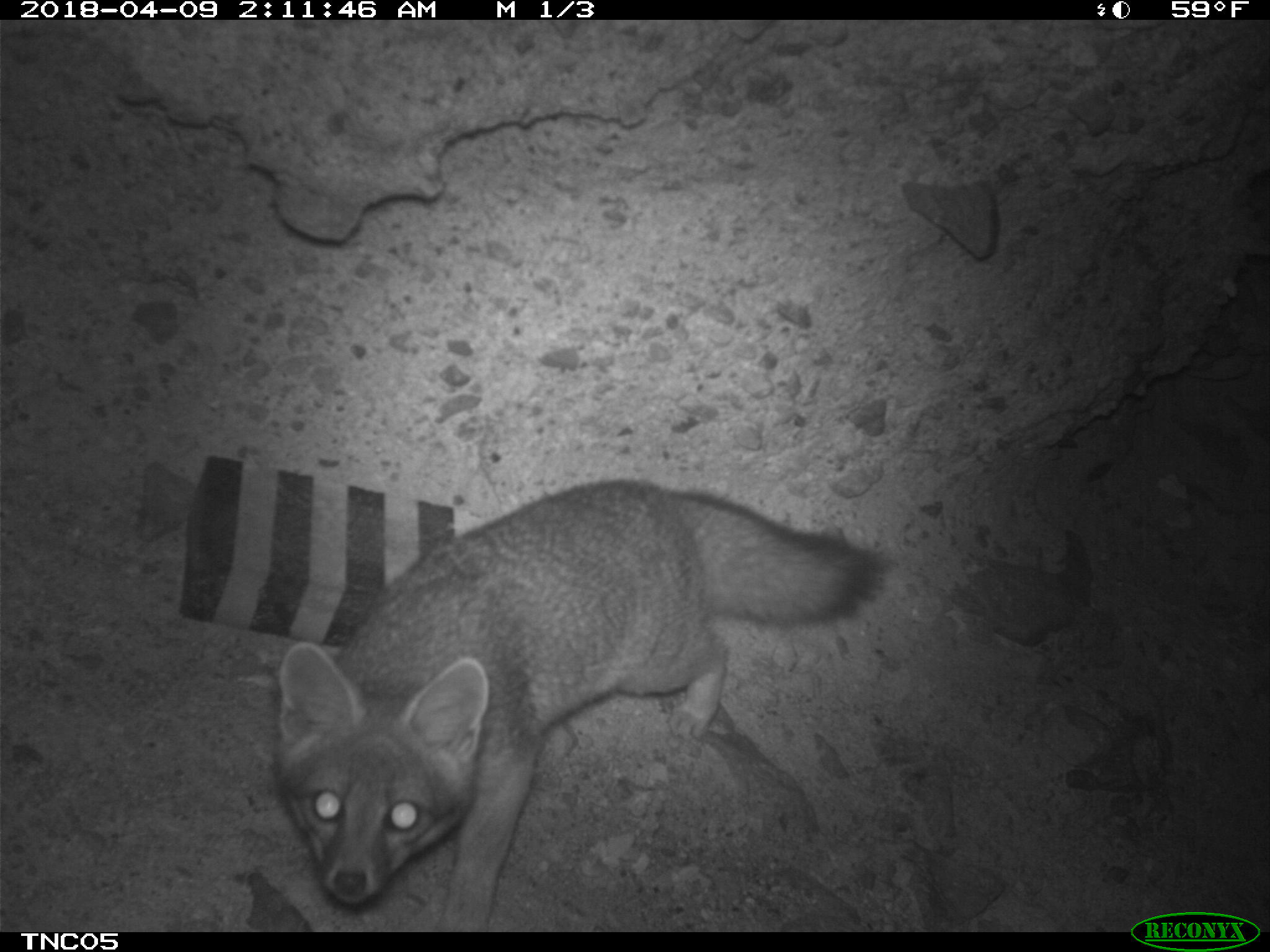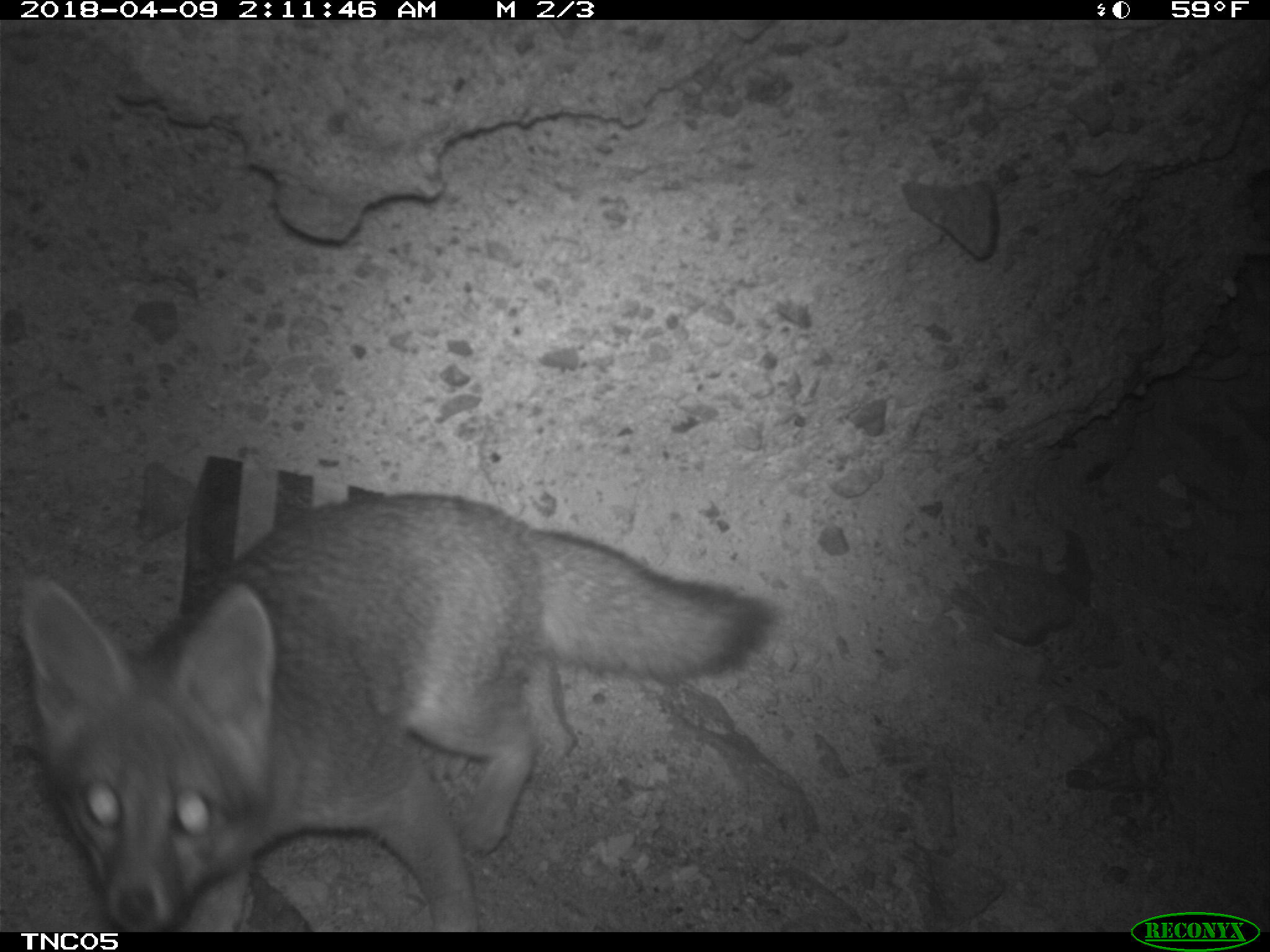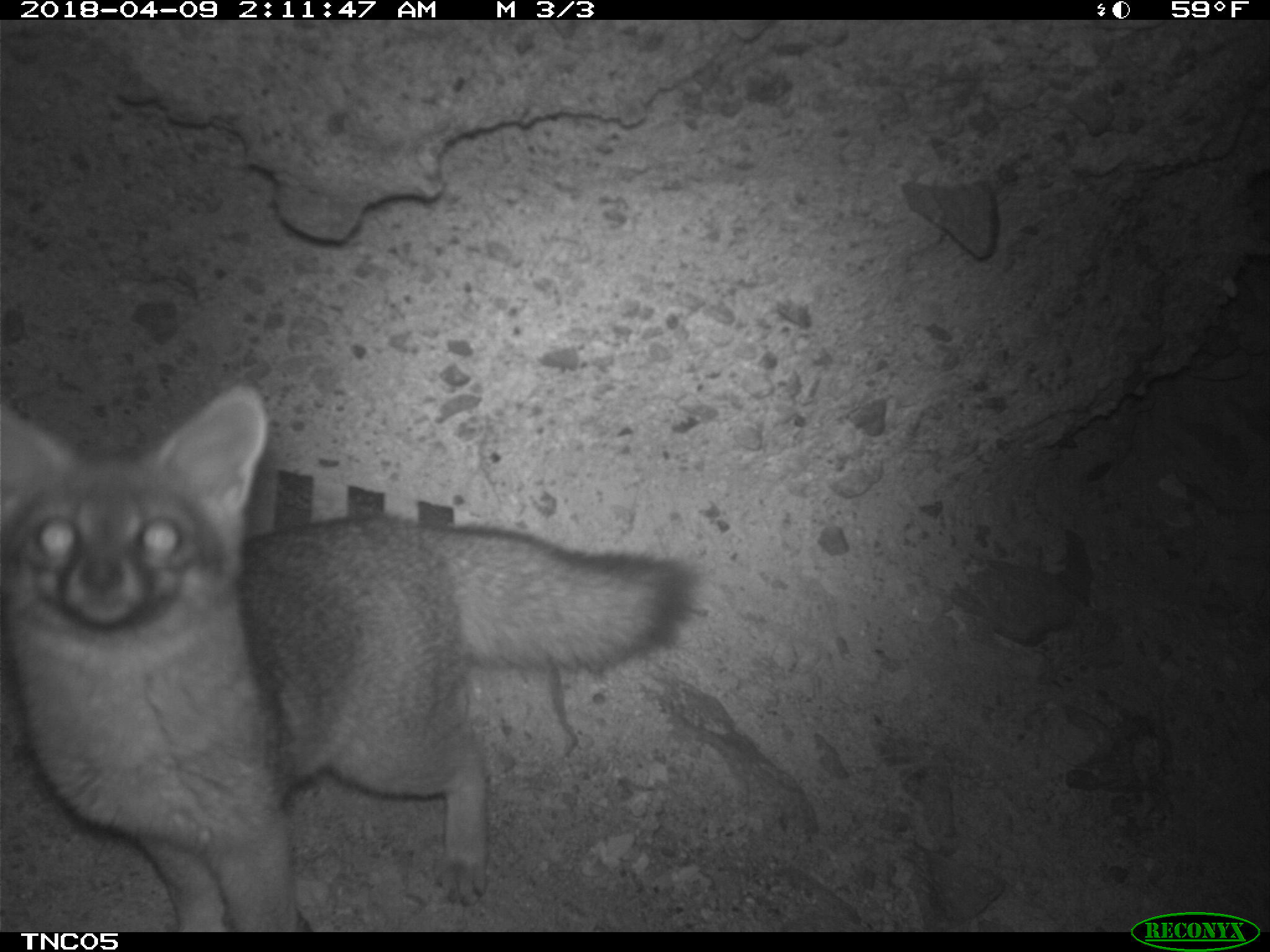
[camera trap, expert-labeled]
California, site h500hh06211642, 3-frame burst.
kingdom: Animalia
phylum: Chordata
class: Mammalia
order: Rodentia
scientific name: Rodentia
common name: rodent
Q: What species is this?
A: Rodent (Rodentia).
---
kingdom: Animalia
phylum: Chordata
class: Mammalia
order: Carnivora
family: Canidae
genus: Urocyon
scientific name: Urocyon littoralis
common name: island fox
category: fox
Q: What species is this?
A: Fox (island fox) (Urocyon littoralis).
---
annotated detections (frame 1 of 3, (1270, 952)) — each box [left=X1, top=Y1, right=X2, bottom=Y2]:
rodent: [left=275, top=482, right=882, bottom=932]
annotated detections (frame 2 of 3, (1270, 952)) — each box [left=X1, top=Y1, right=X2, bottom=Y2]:
fox: [left=18, top=493, right=774, bottom=932]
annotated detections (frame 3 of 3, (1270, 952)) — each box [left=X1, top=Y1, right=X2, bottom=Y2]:
fox: [left=0, top=384, right=695, bottom=933]